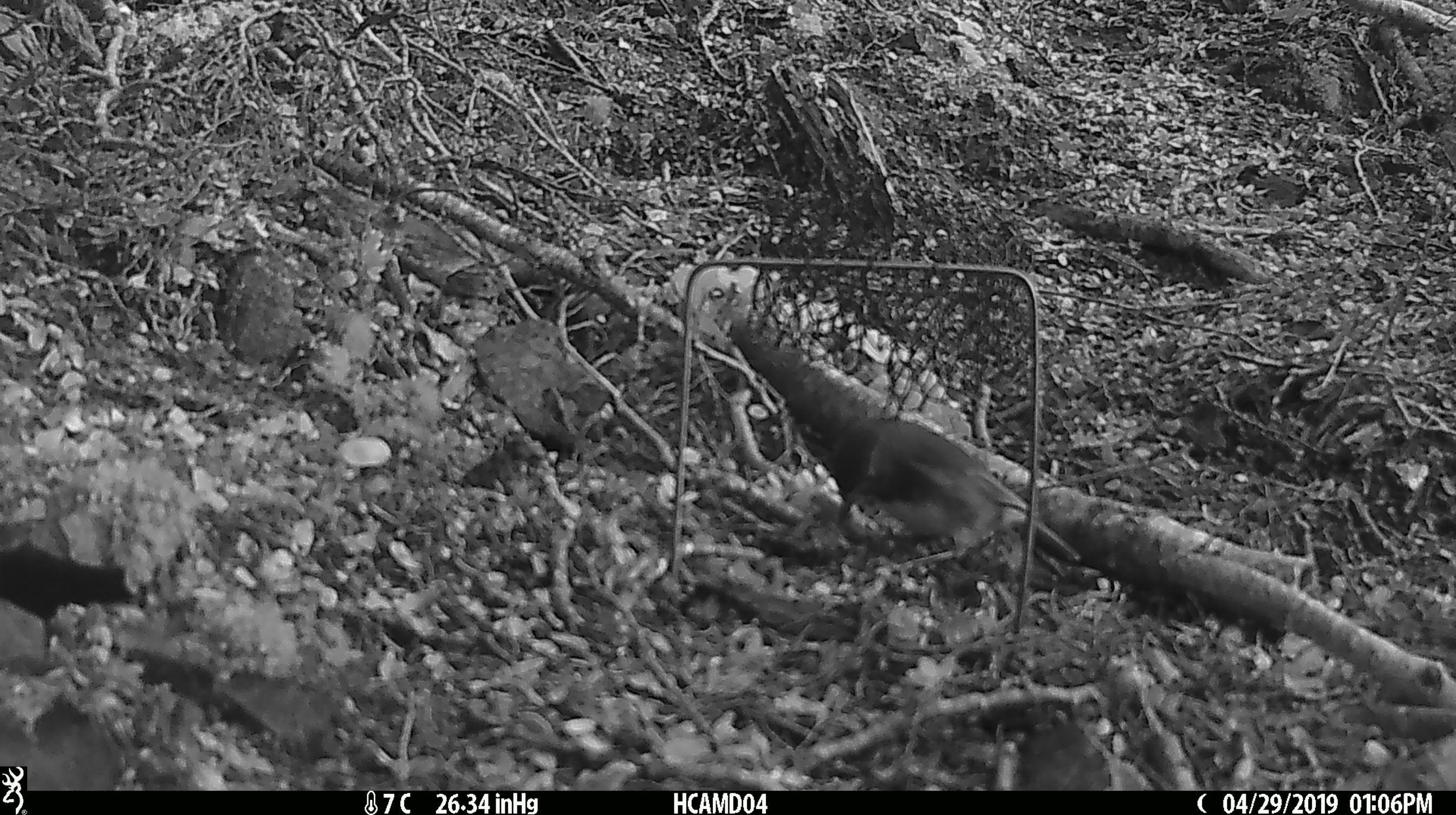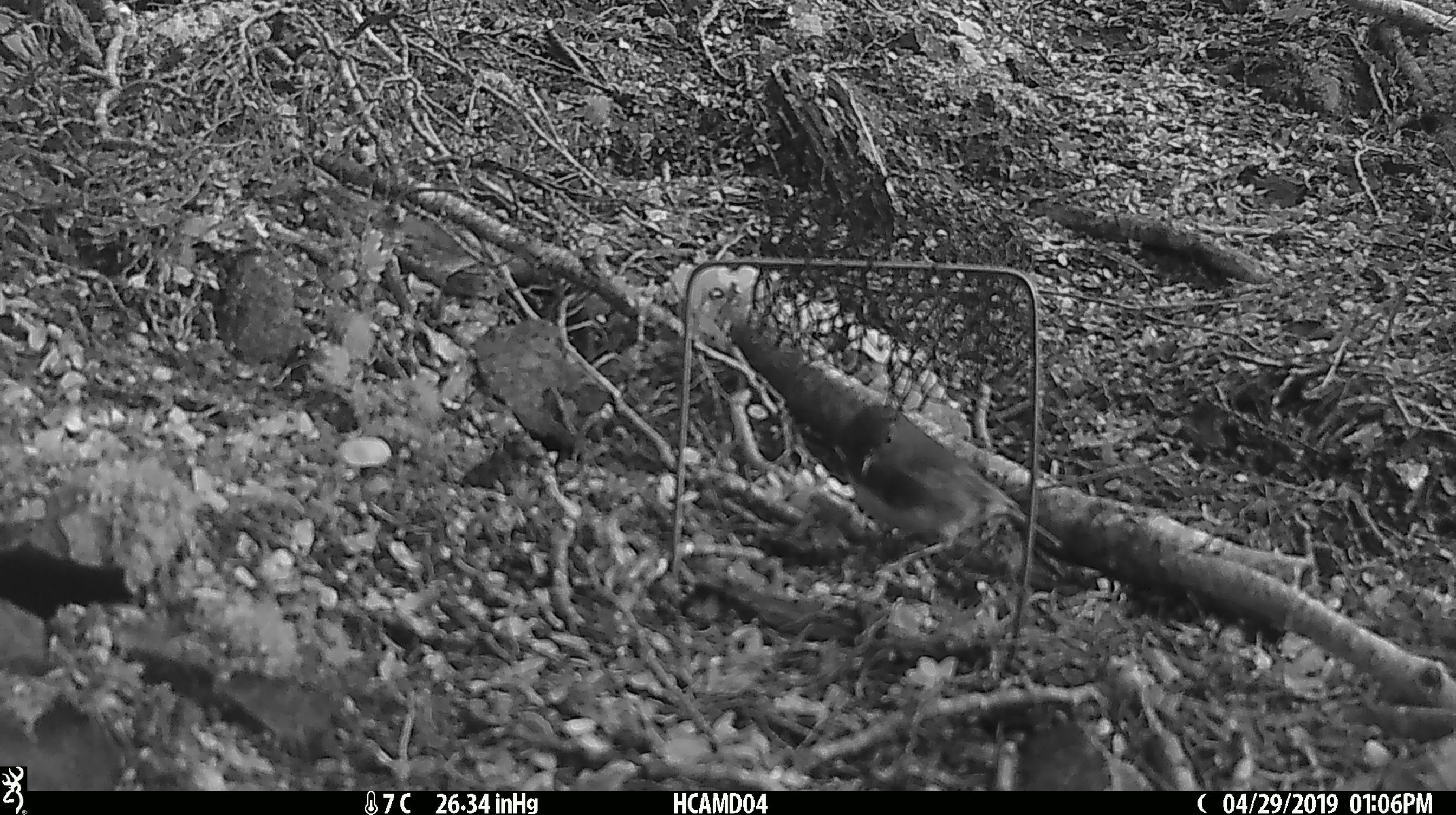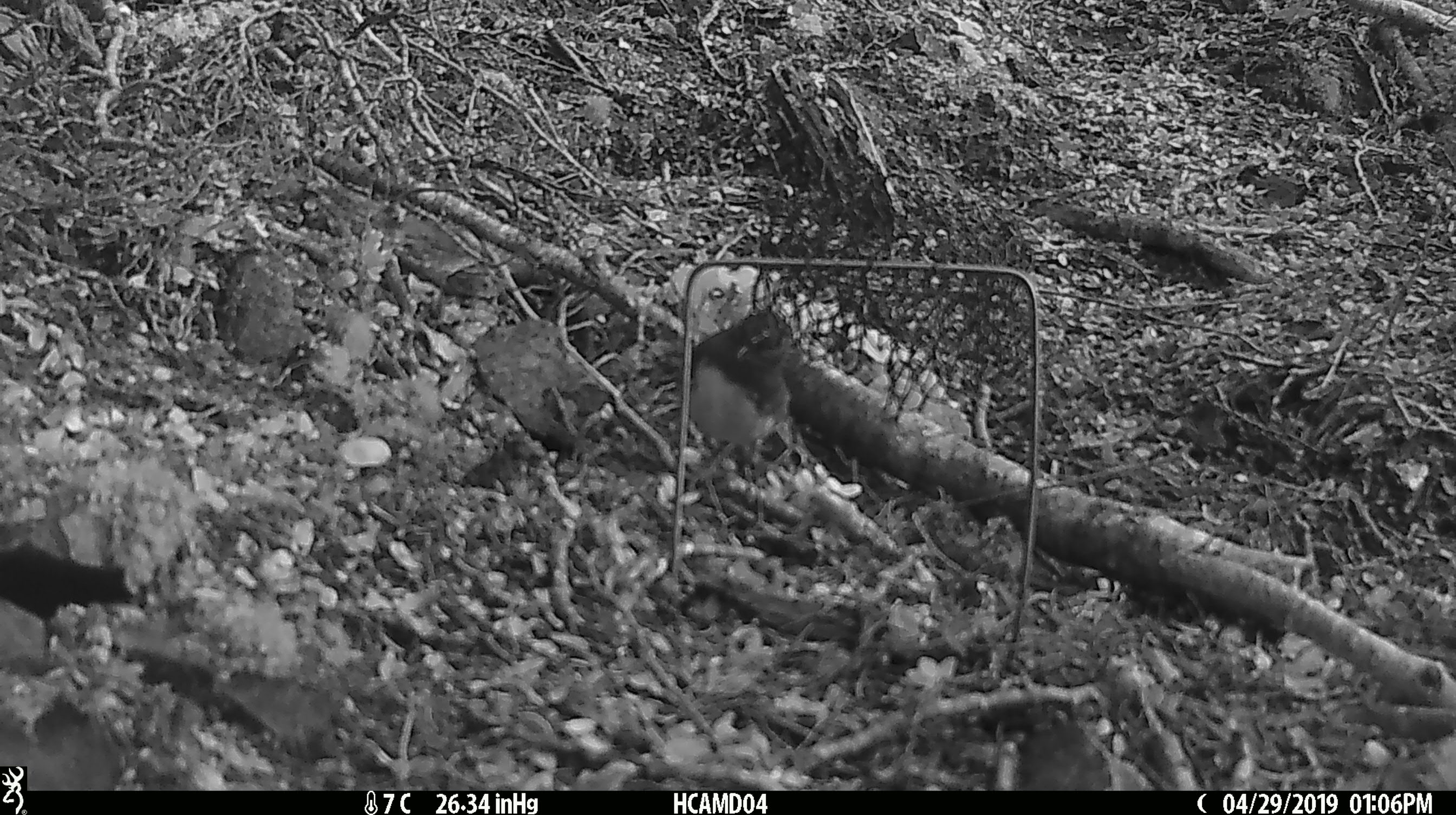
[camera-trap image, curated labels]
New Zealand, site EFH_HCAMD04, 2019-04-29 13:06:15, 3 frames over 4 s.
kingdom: Animalia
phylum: Chordata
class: Aves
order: Passeriformes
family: Petroicidae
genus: Petroica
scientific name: Petroica australis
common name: new zealand robin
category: robin